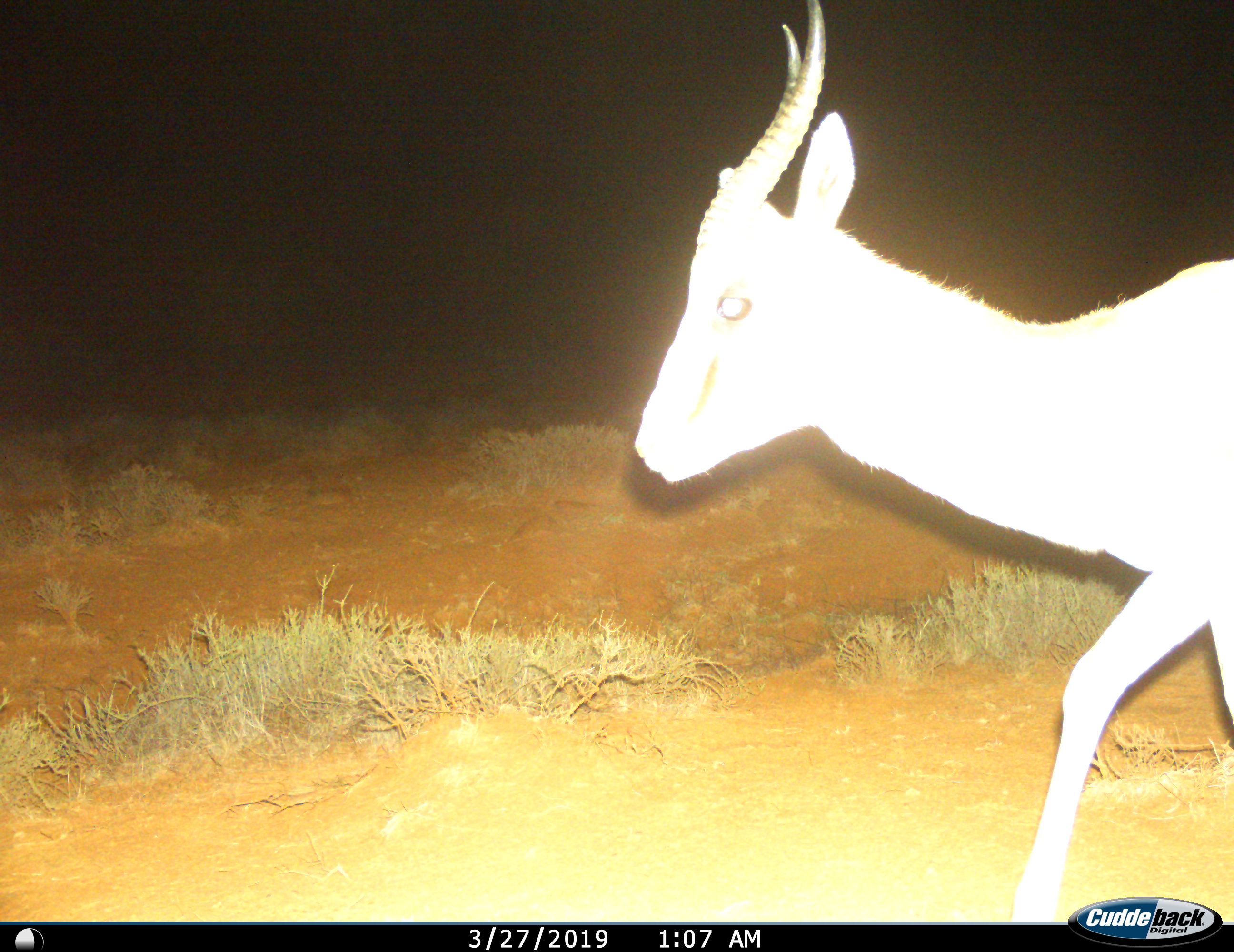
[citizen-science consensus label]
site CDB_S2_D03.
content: unidentified animal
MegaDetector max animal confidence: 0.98